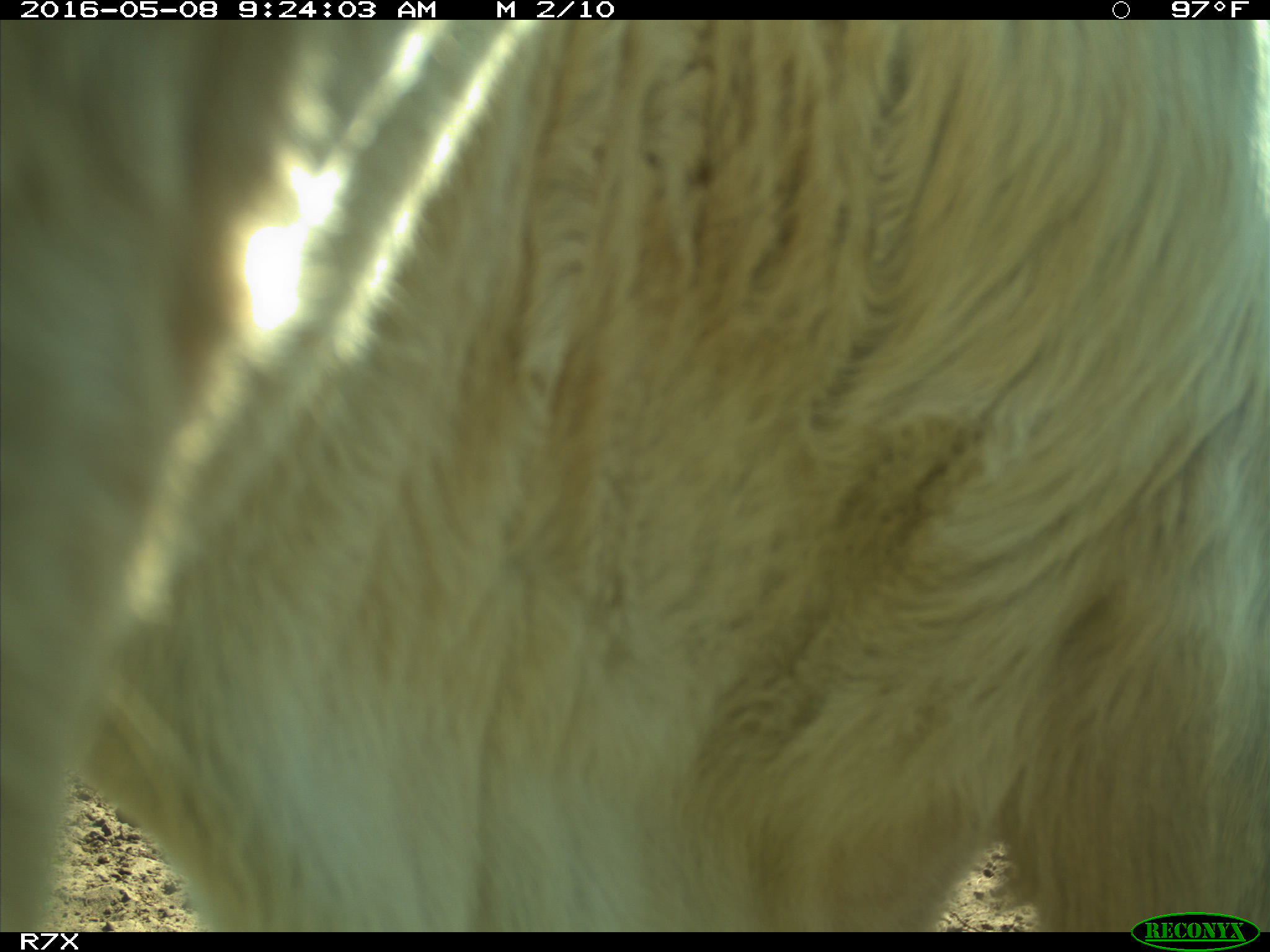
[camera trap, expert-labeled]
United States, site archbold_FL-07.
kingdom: Animalia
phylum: Chordata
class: Mammalia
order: Artiodactyla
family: Bovidae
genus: Bos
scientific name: Bos taurus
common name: domestic cow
Bos taurus (domestic cow).